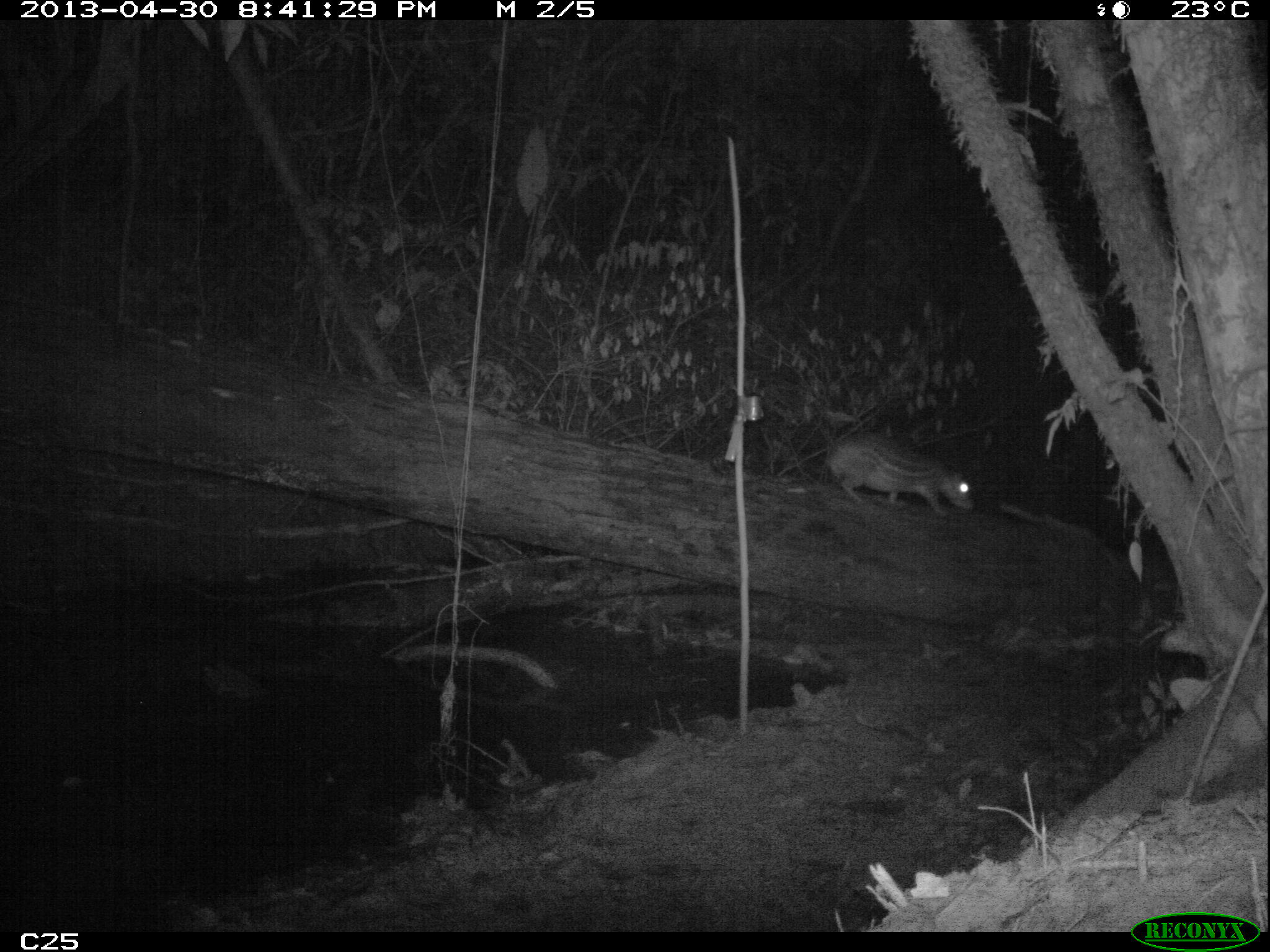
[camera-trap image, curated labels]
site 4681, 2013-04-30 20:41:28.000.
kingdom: Animalia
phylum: Chordata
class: Mammalia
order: Rodentia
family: Cuniculidae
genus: Cuniculus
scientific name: Cuniculus paca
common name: spotted paca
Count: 1.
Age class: adult.